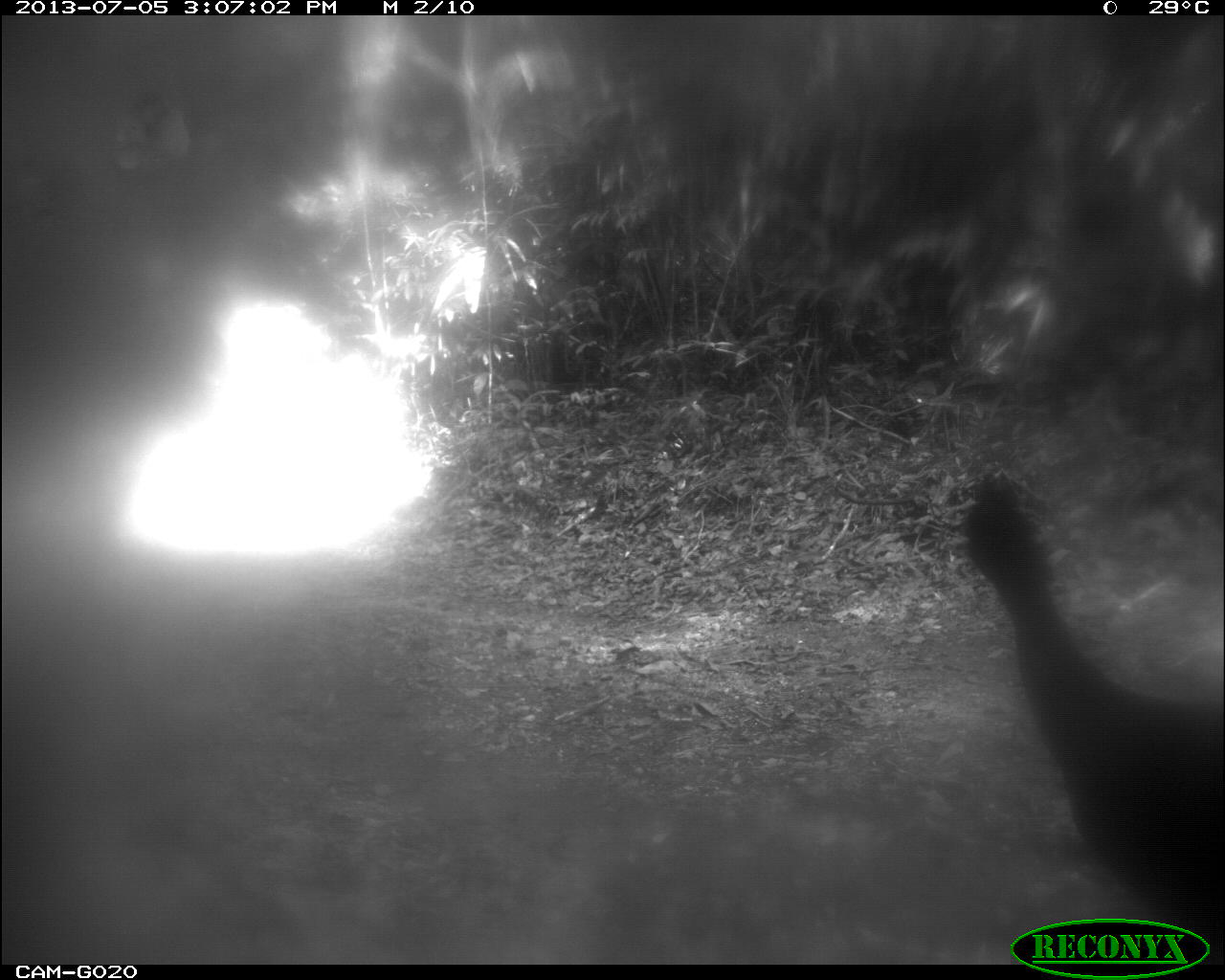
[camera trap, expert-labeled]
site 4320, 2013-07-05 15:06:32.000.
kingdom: Animalia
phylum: Chordata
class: Aves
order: Galliformes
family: Cracidae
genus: Crax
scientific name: Crax rubra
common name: great curassow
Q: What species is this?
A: Crax rubra (great curassow).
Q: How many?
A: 2.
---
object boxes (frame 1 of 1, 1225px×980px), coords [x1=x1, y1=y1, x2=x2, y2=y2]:
crax rubra: [x1=957, y1=473, x2=1225, y2=959]